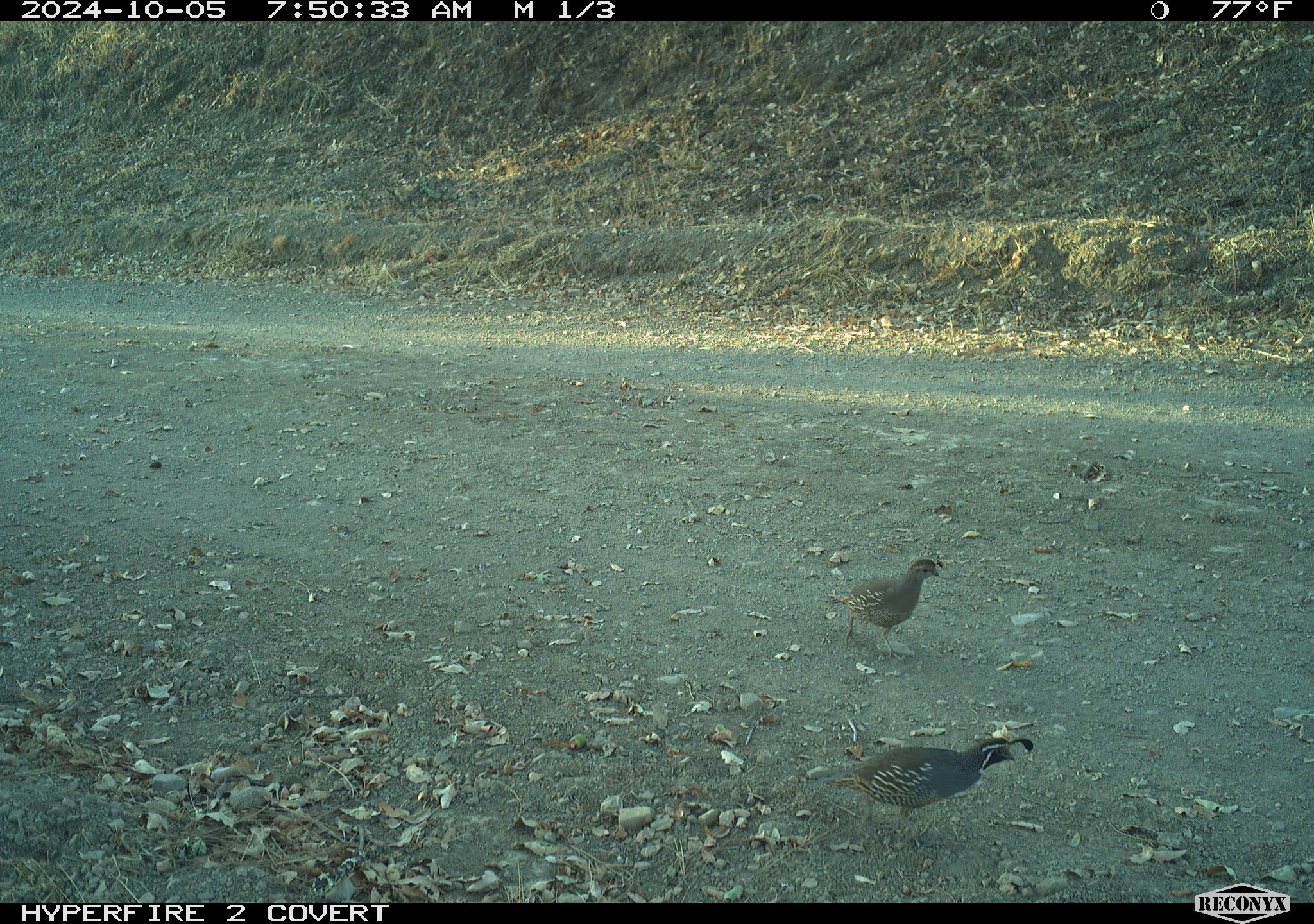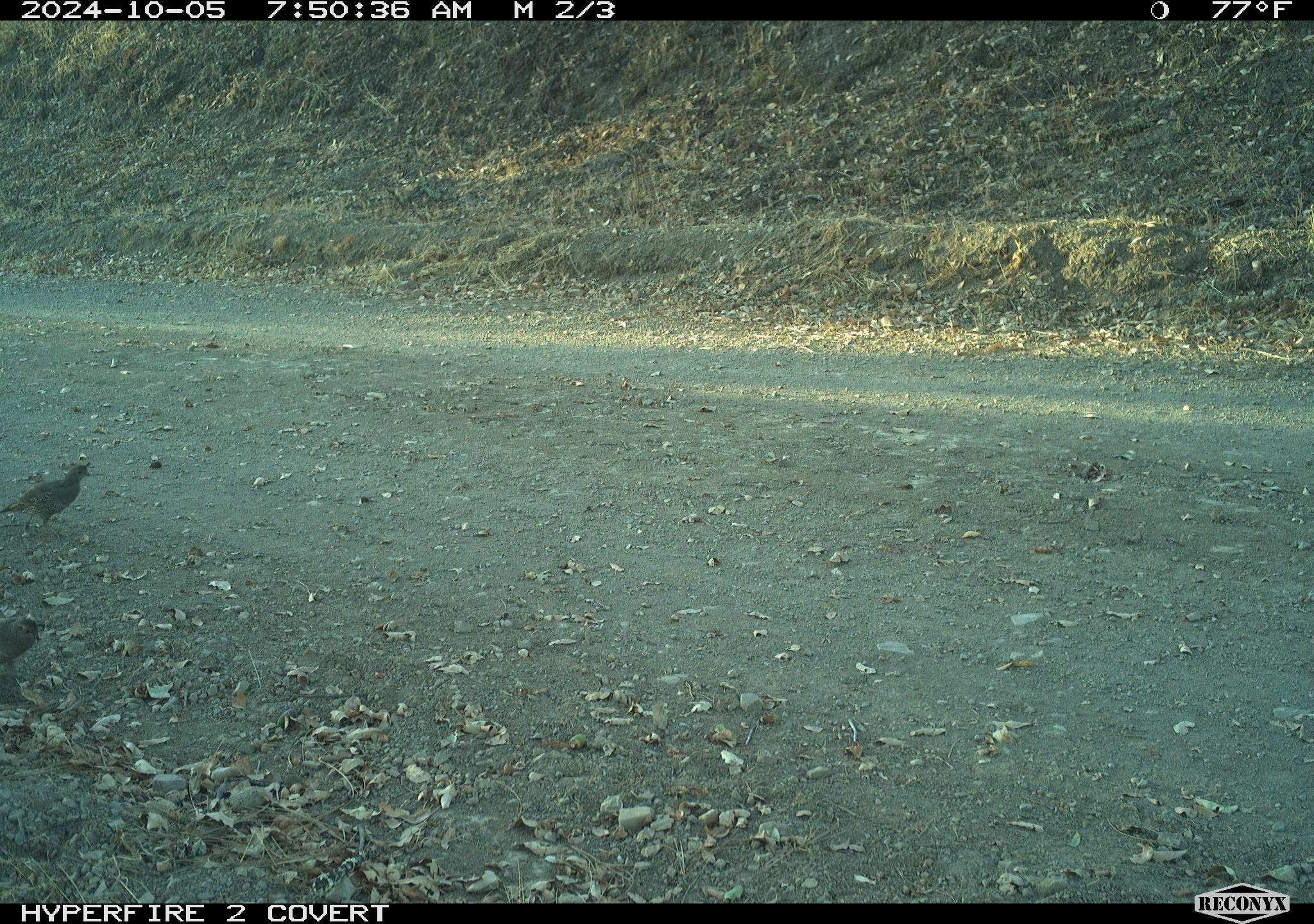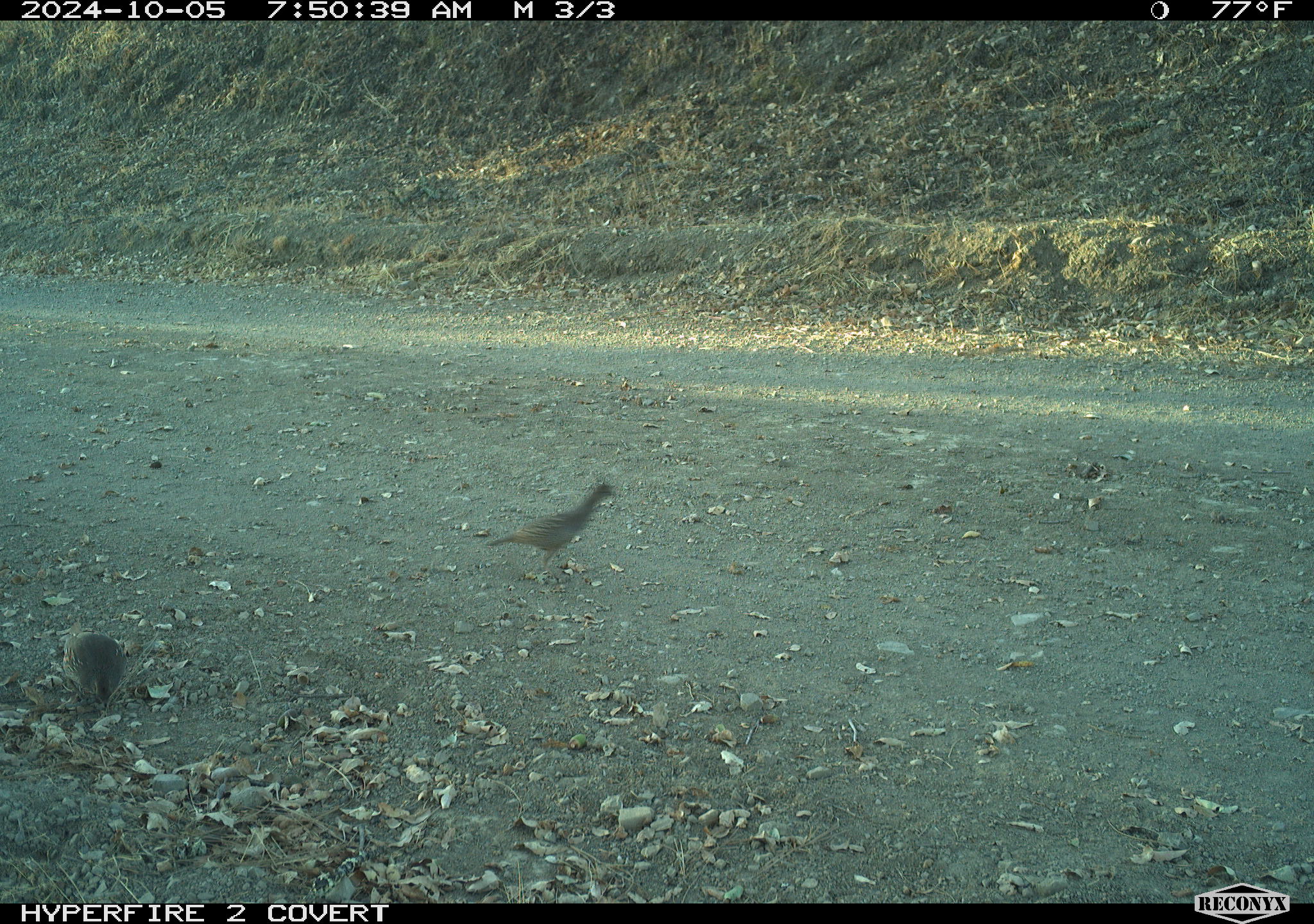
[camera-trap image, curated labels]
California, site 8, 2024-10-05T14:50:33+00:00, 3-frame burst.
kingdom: Animalia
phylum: Chordata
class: Aves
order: Galliformes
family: Odontophoridae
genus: Callipepla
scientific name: Callipepla californica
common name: california quail